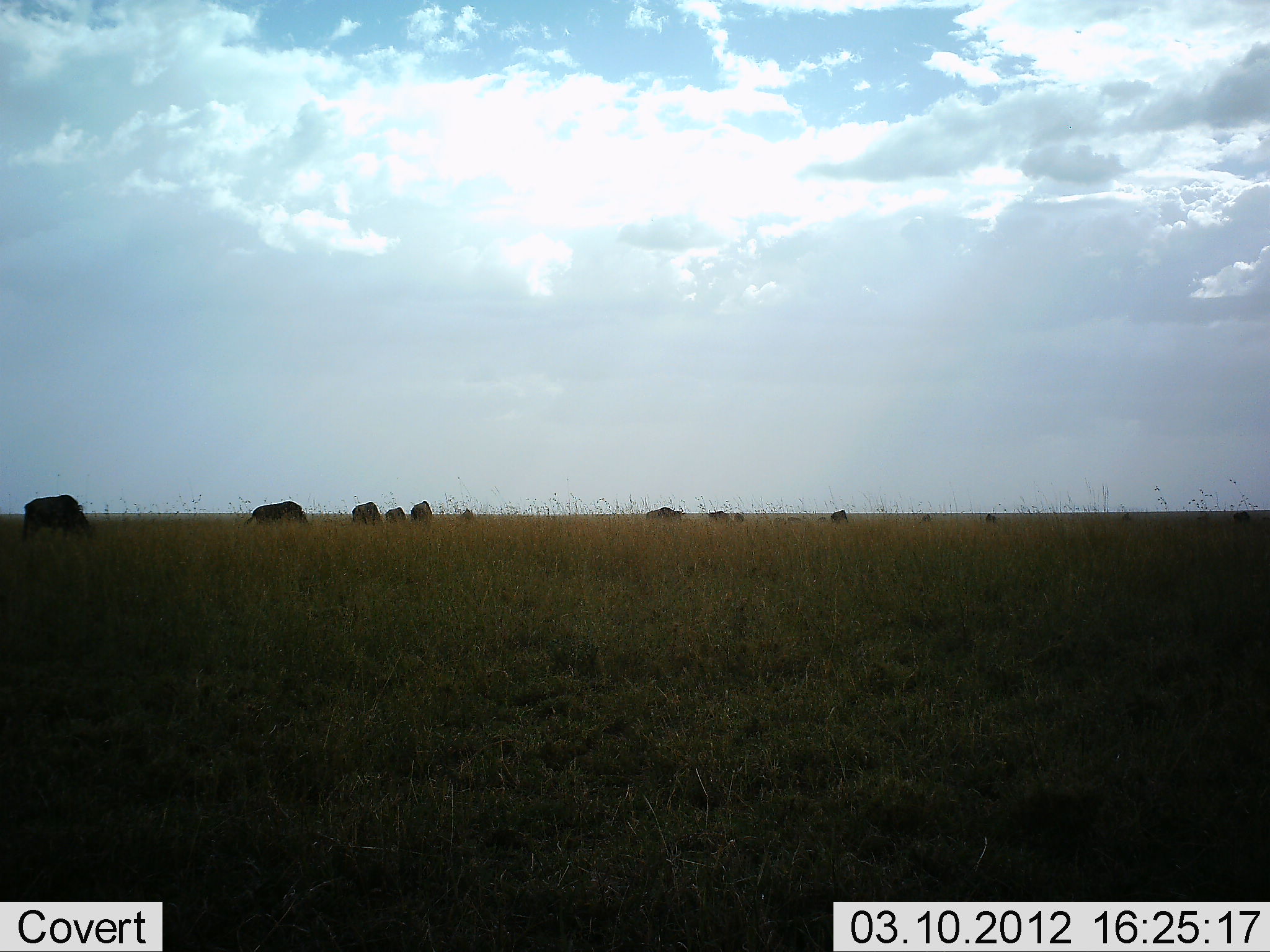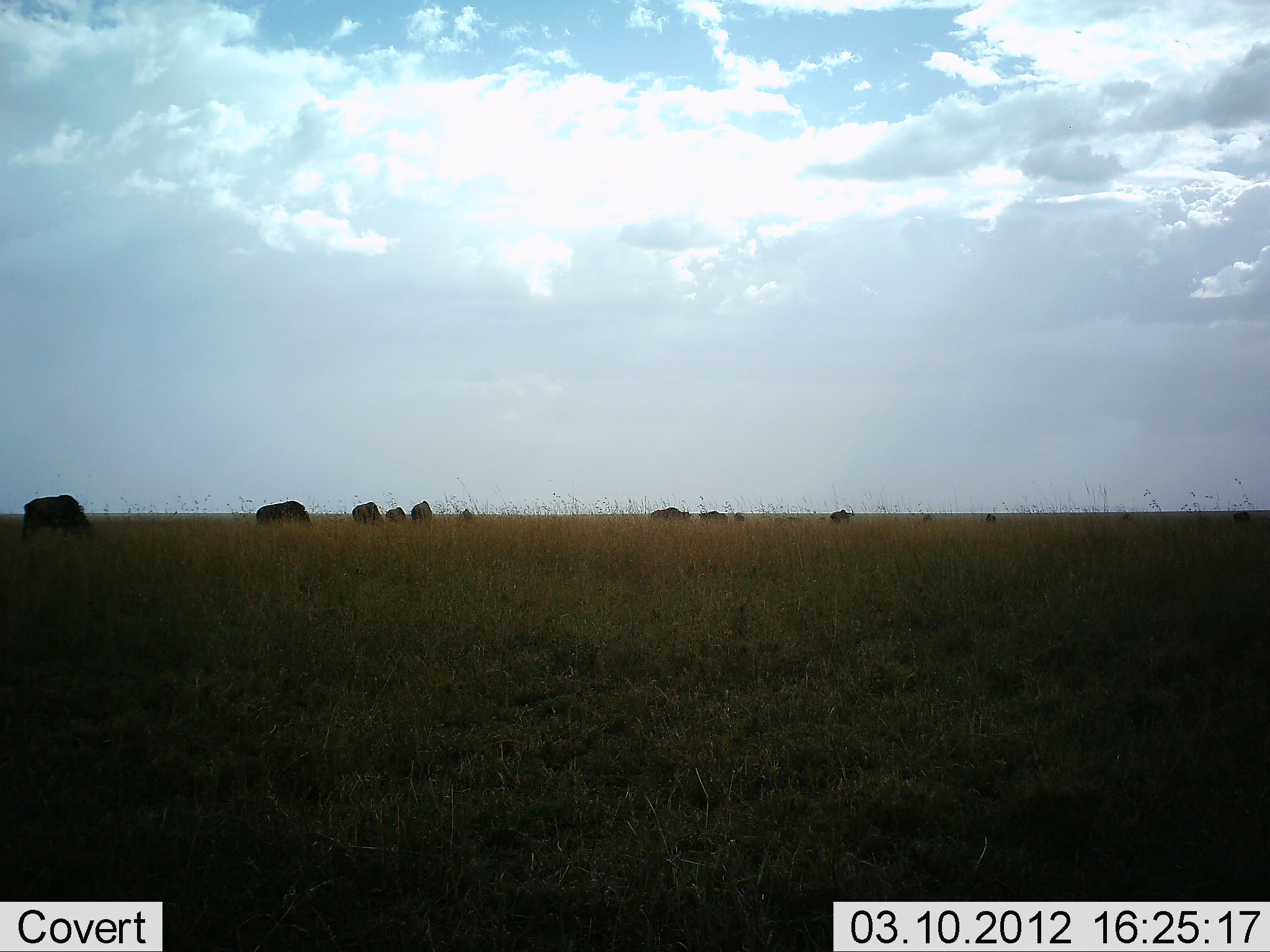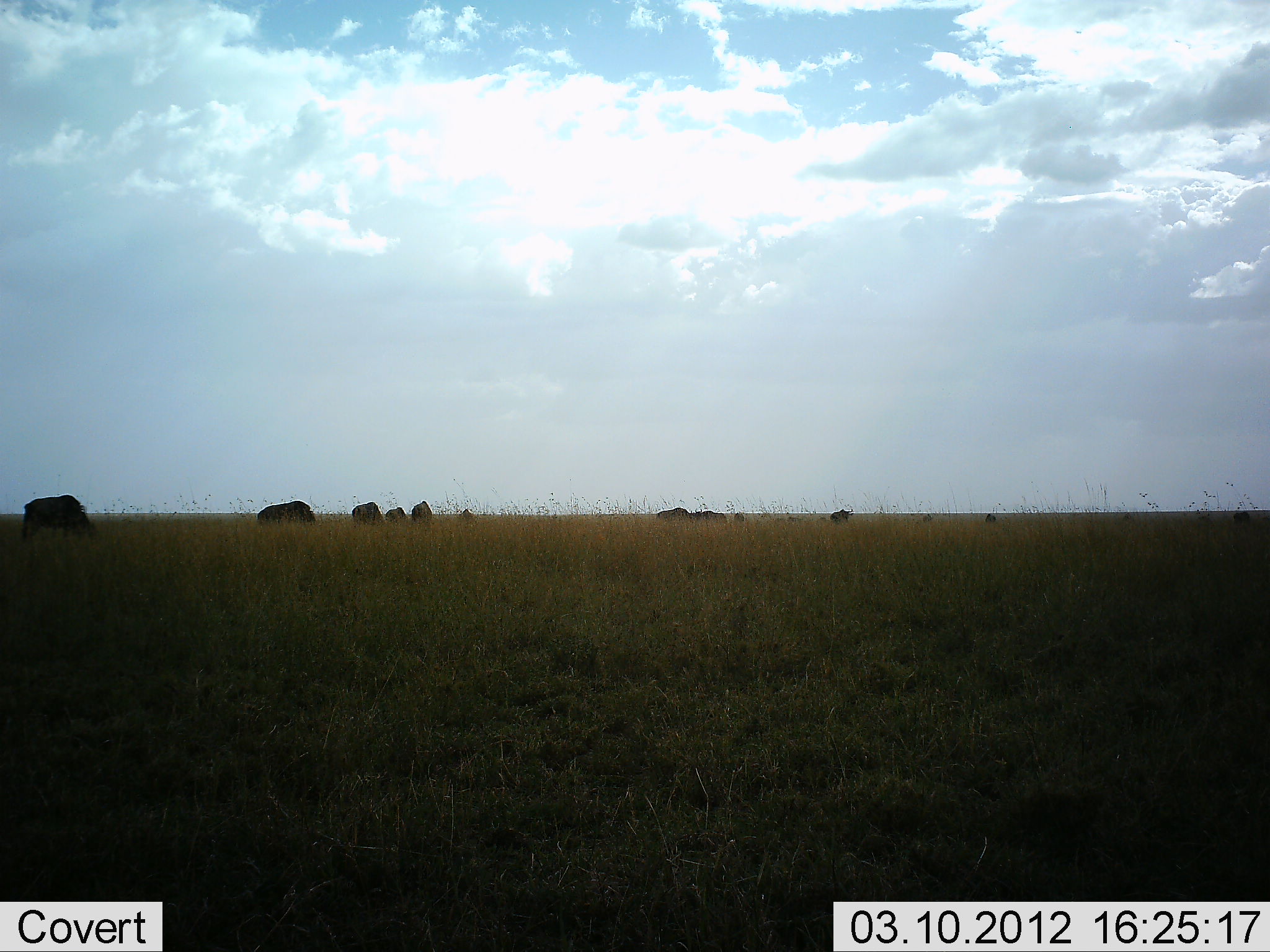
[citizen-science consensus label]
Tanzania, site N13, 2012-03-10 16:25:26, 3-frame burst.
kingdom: Animalia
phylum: Chordata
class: Mammalia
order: Artiodactyla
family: Bovidae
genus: Connochaetes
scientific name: Connochaetes taurinus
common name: blue wildebeest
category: wildebeest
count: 11-50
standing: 50%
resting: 0%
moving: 17%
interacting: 0%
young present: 0%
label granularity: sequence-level